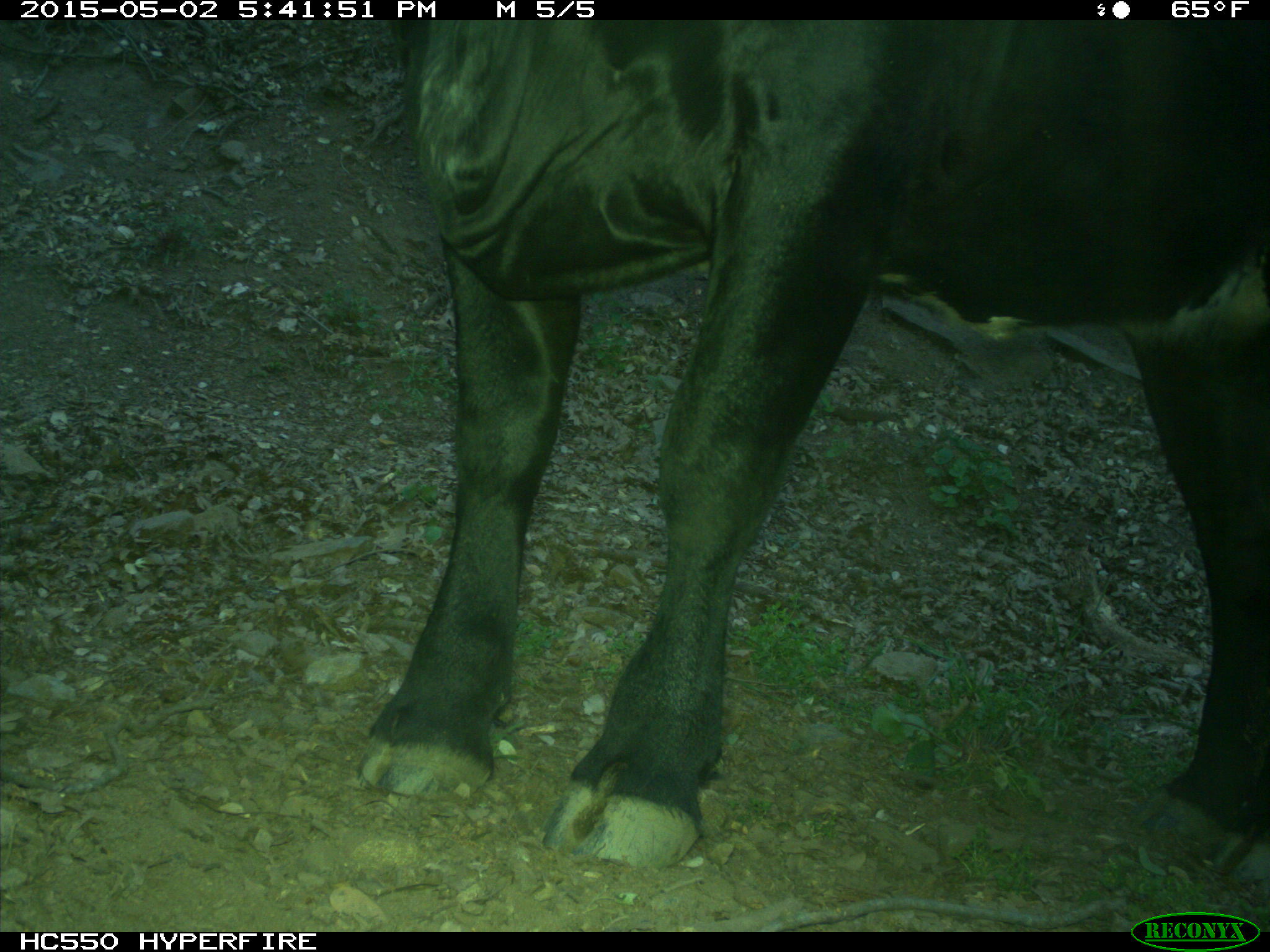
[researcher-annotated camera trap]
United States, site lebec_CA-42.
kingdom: Animalia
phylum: Chordata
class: Mammalia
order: Artiodactyla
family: Bovidae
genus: Bos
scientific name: Bos taurus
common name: domestic cow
Bos taurus (domestic cow).